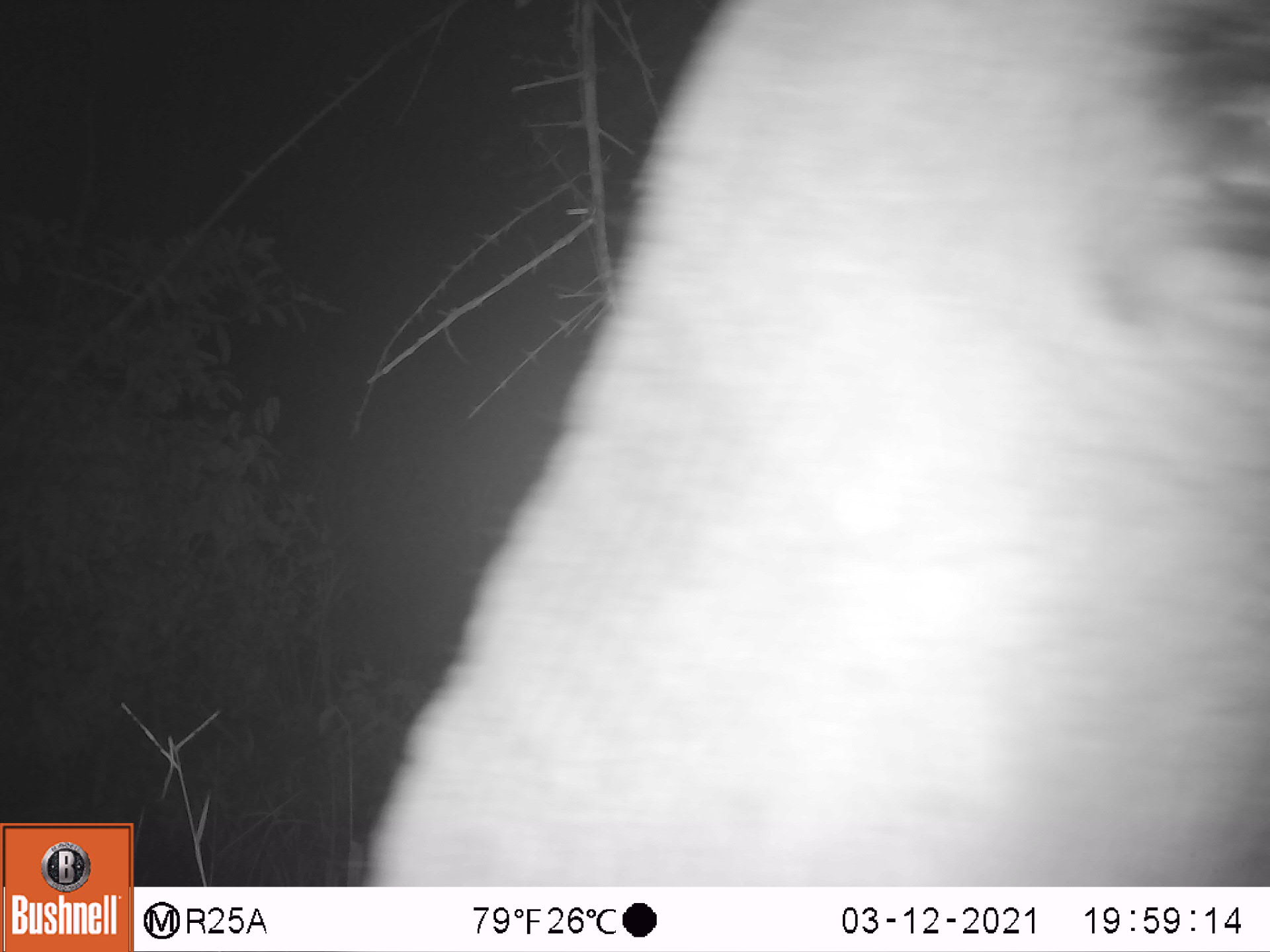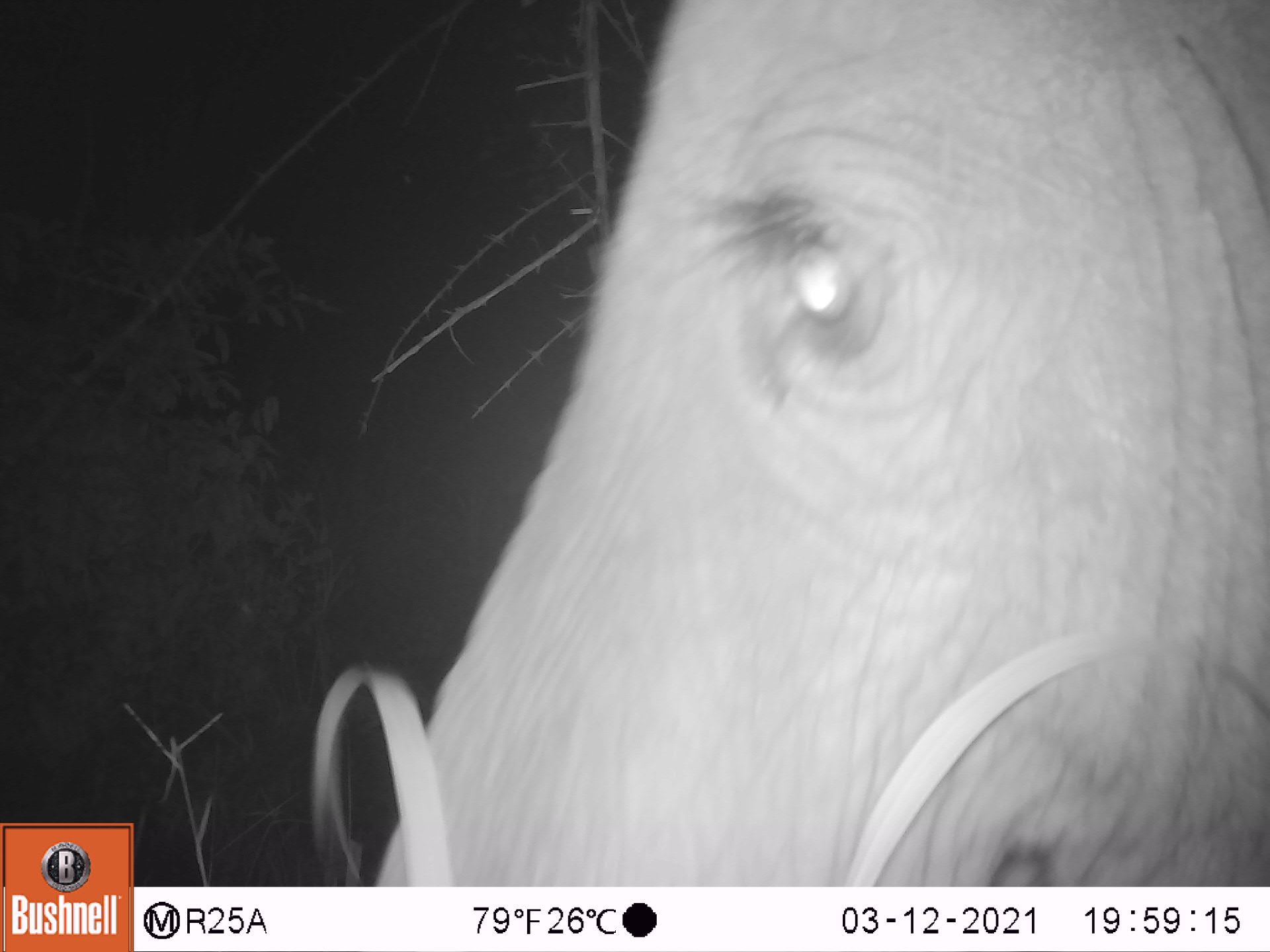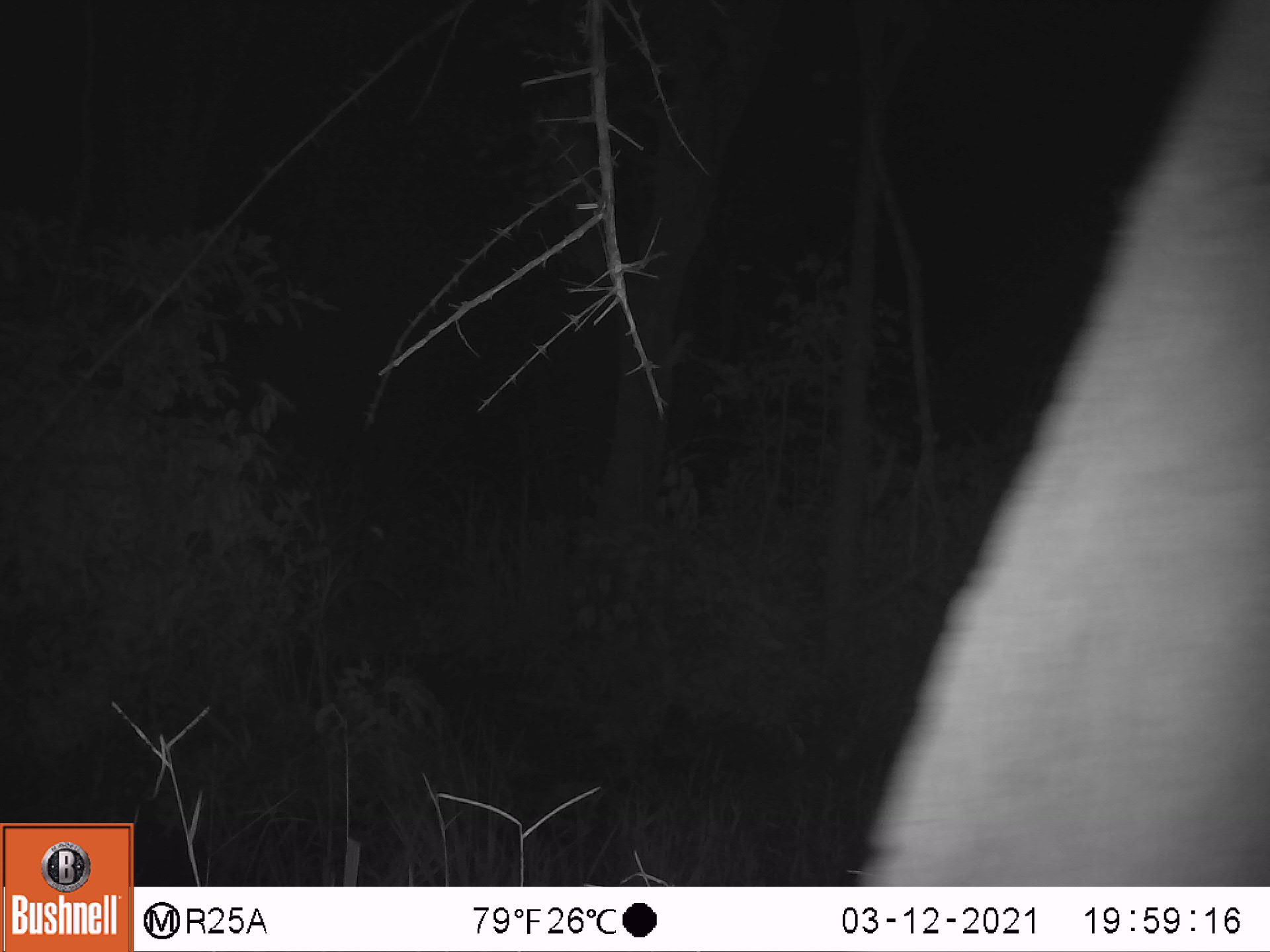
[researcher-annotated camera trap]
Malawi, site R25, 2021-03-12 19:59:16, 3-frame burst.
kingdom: Animalia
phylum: Chordata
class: Mammalia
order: Proboscidea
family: Elephantidae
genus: Loxodonta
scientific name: Loxodonta africana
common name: african savanna elephant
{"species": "african savanna elephant (Loxodonta africana)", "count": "1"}